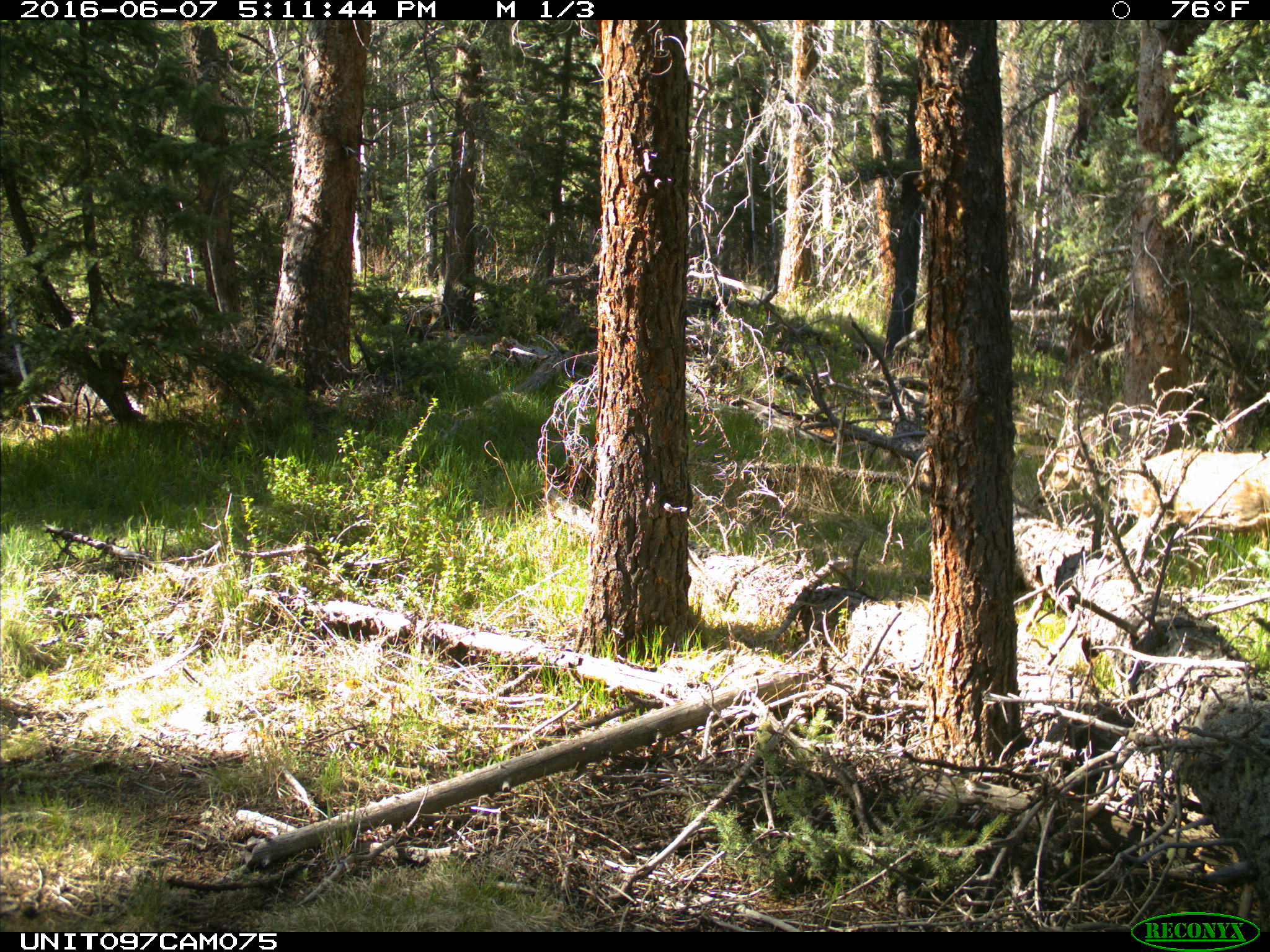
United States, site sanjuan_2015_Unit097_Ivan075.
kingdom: Animalia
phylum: Chordata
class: Mammalia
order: Artiodactyla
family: Cervidae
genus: Odocoileus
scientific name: Odocoileus hemionus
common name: mule deer